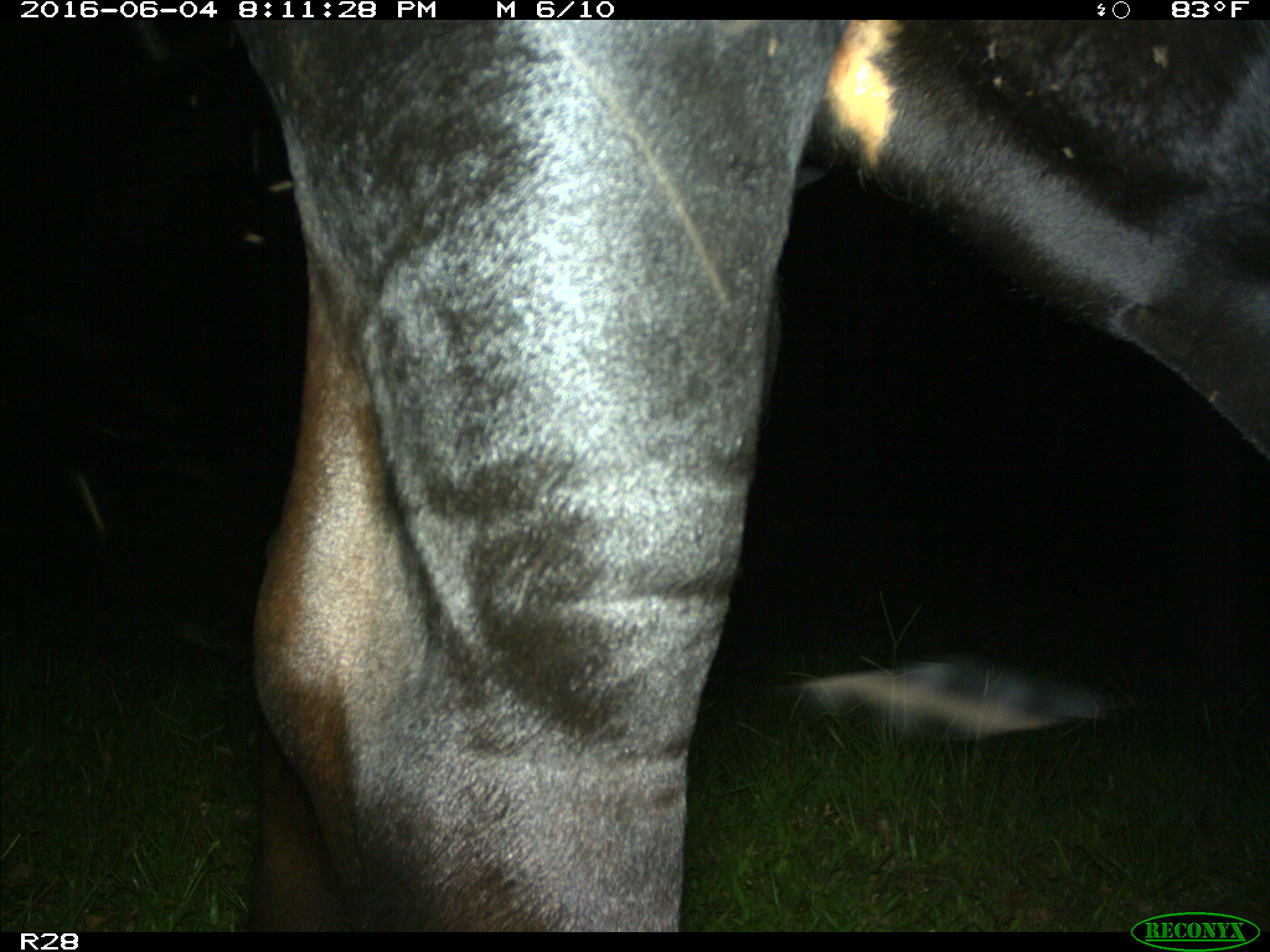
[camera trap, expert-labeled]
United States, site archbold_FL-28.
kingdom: Animalia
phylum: Chordata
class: Mammalia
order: Artiodactyla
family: Bovidae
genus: Bos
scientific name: Bos taurus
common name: domestic cow